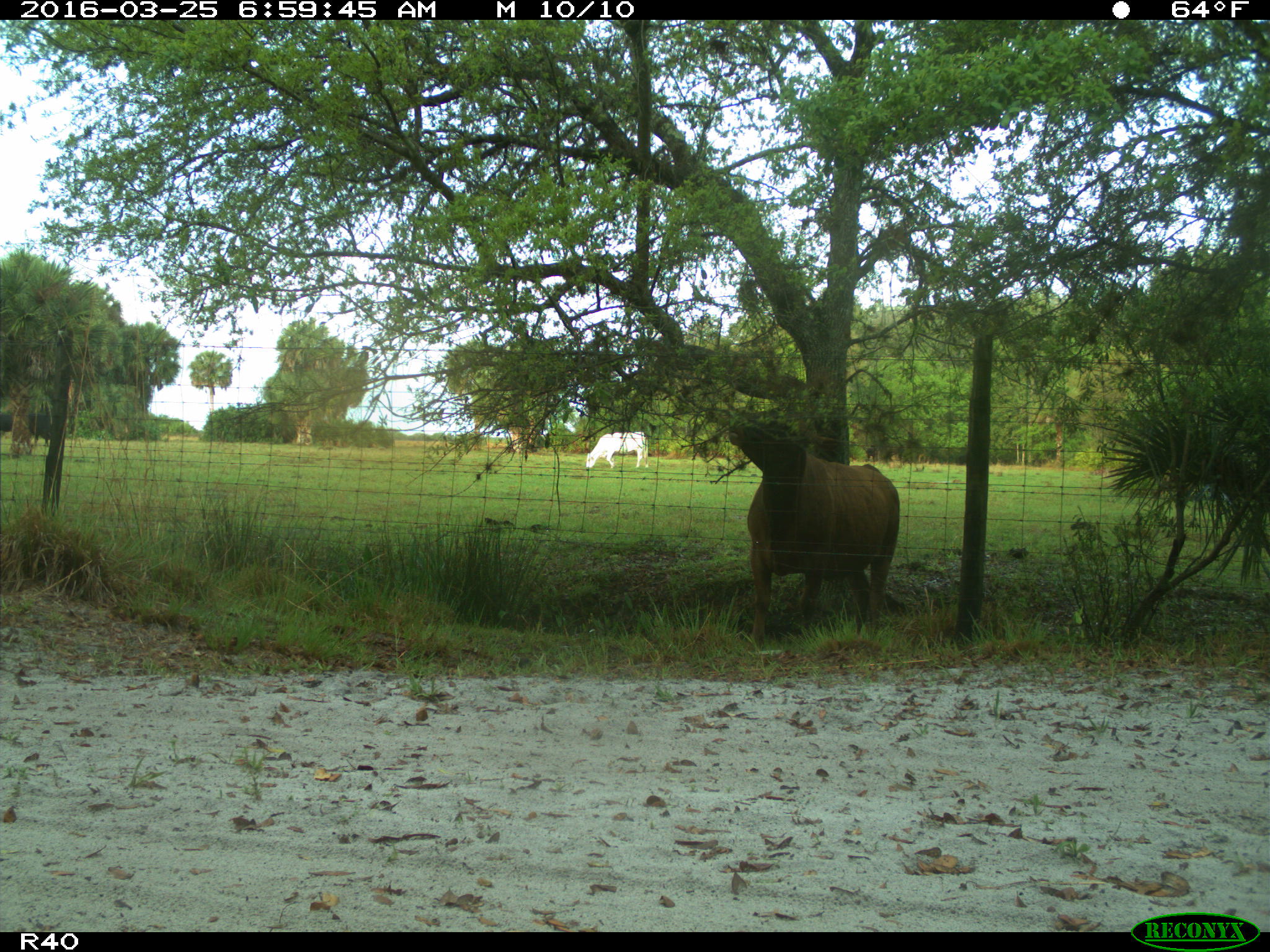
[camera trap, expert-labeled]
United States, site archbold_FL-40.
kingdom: Animalia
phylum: Chordata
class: Mammalia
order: Artiodactyla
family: Bovidae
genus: Bos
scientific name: Bos taurus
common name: domestic cow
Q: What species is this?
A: Bos taurus (domestic cow).